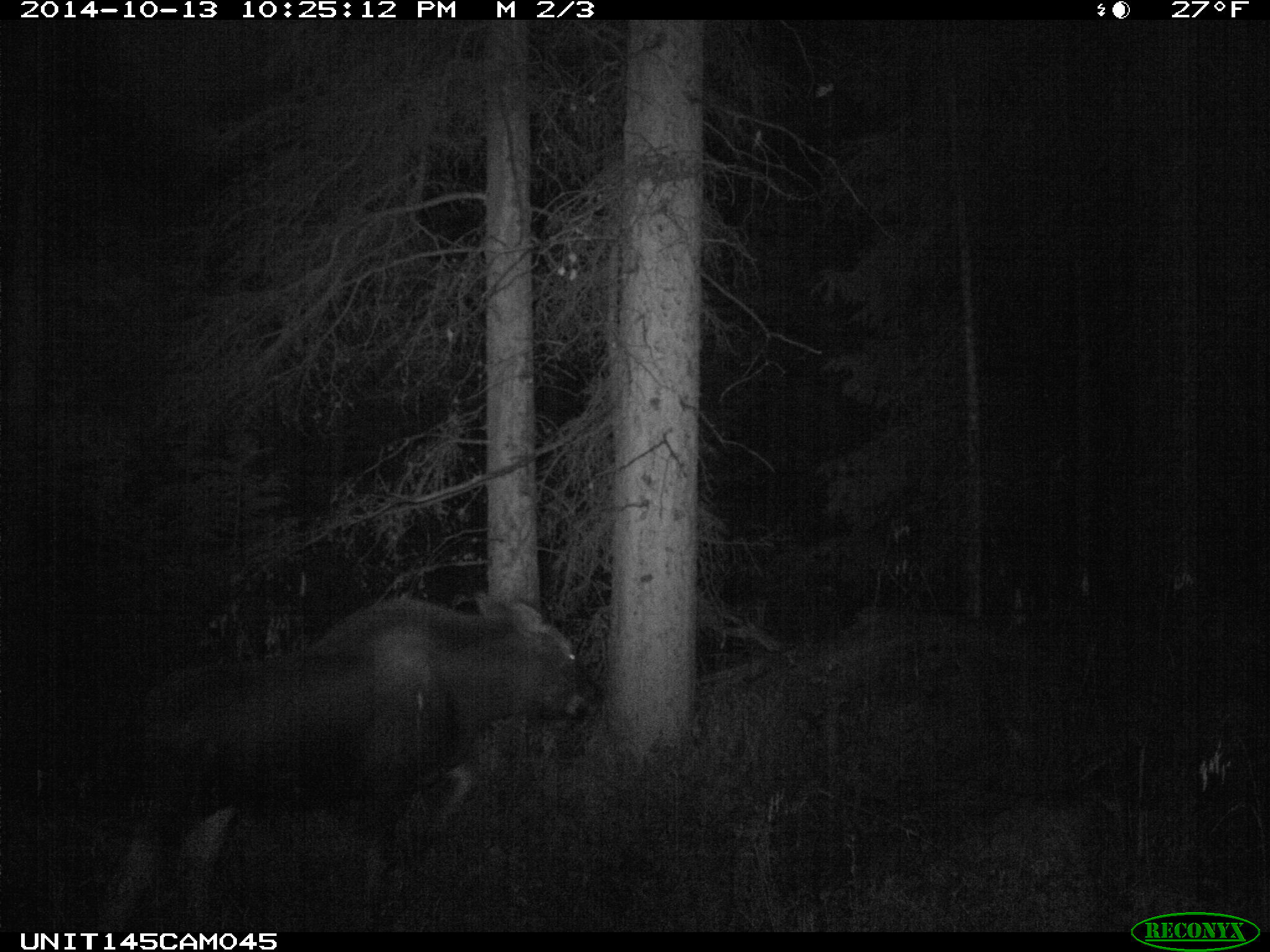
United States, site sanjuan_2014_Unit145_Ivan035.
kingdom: Animalia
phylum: Chordata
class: Mammalia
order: Artiodactyla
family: Cervidae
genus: Alces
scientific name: Alces alces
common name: moose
Alces alces (moose).